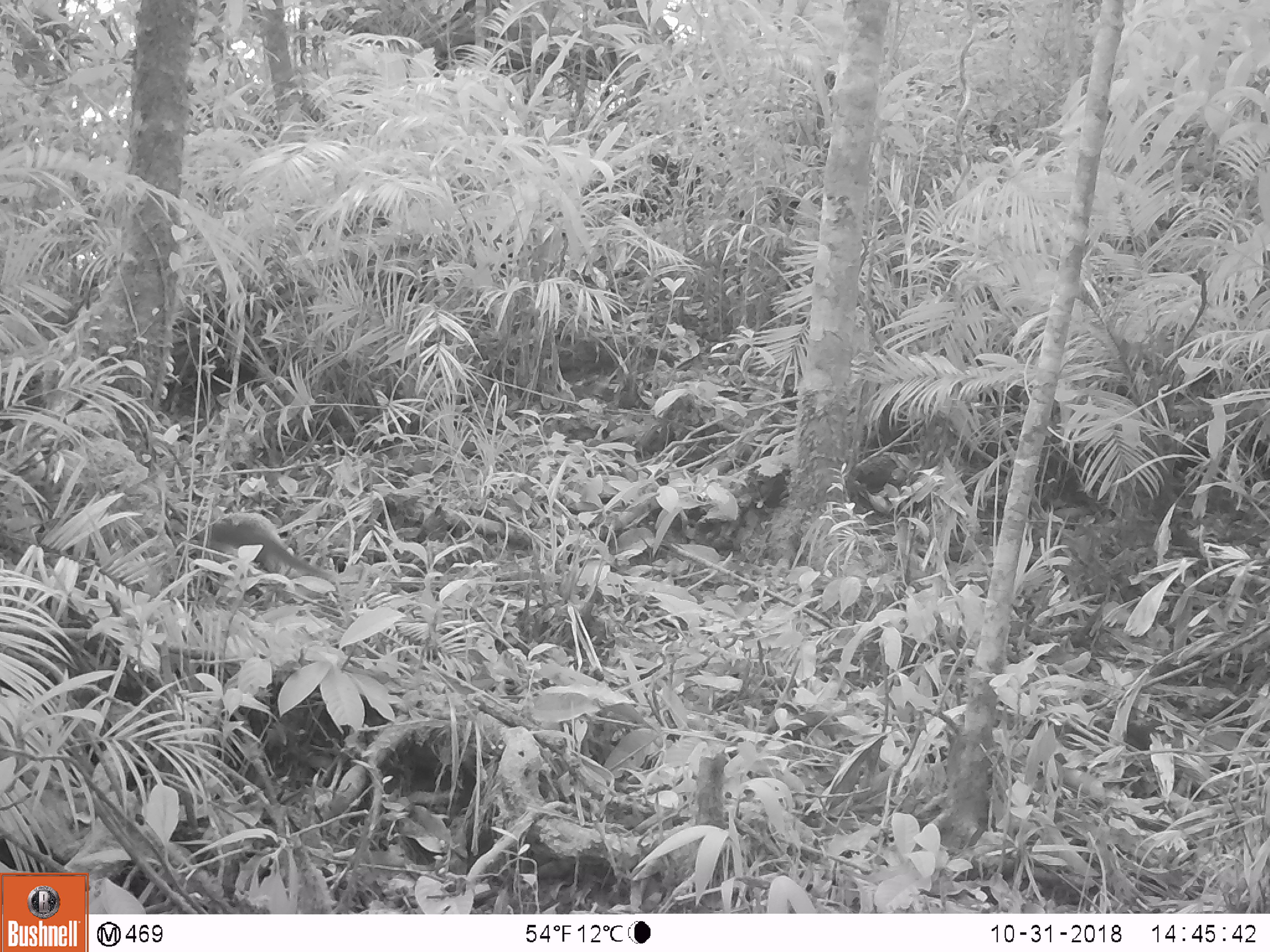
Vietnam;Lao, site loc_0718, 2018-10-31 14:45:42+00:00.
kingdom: Animalia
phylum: Chordata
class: Mammalia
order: Rodentia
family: Sciuridae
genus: Sciurus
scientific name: Sciurus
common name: squirrel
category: unidentified squirrel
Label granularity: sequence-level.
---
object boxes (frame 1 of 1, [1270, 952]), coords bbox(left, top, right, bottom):
unidentified squirrel: bbox(191, 511, 339, 585)